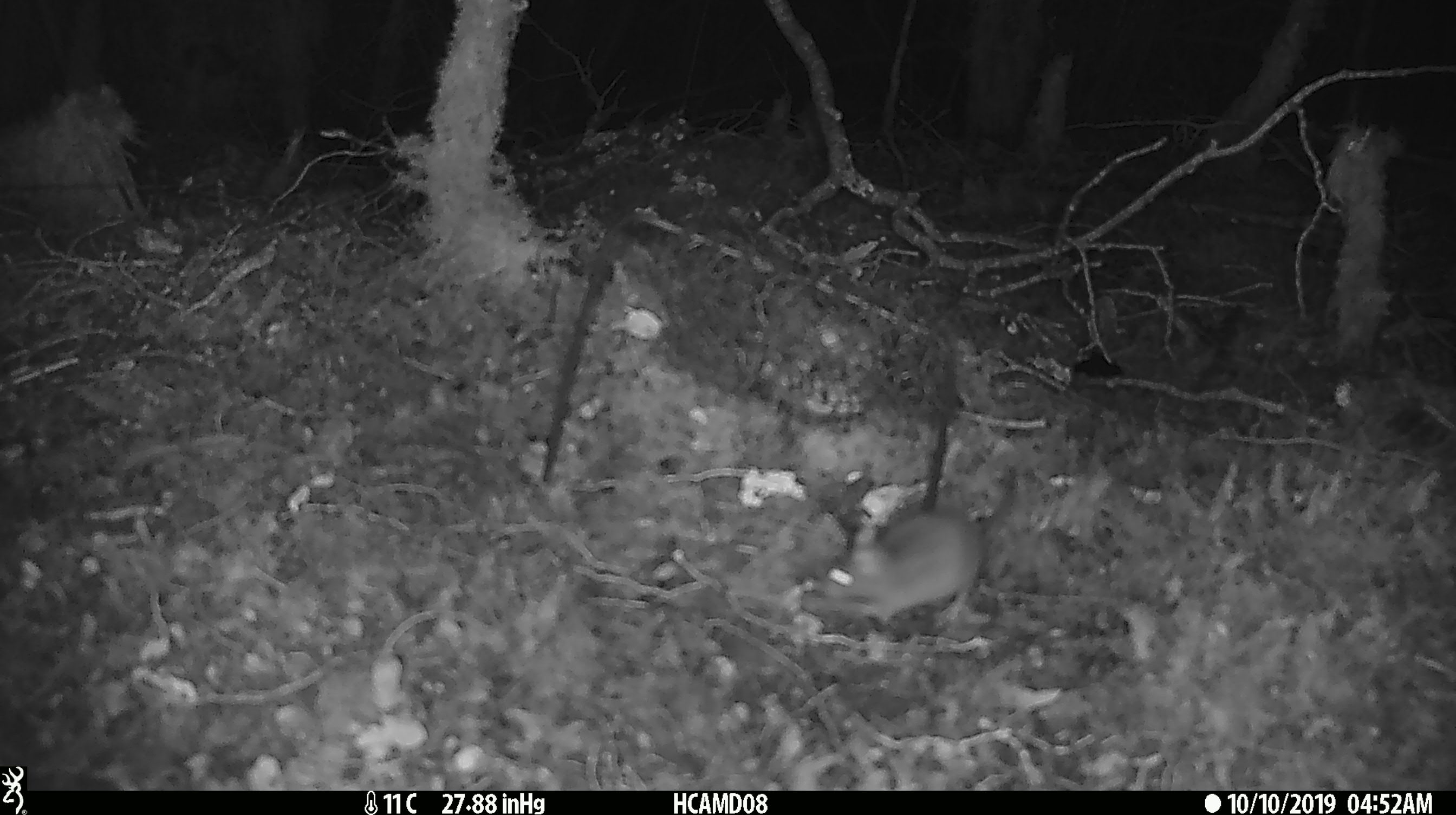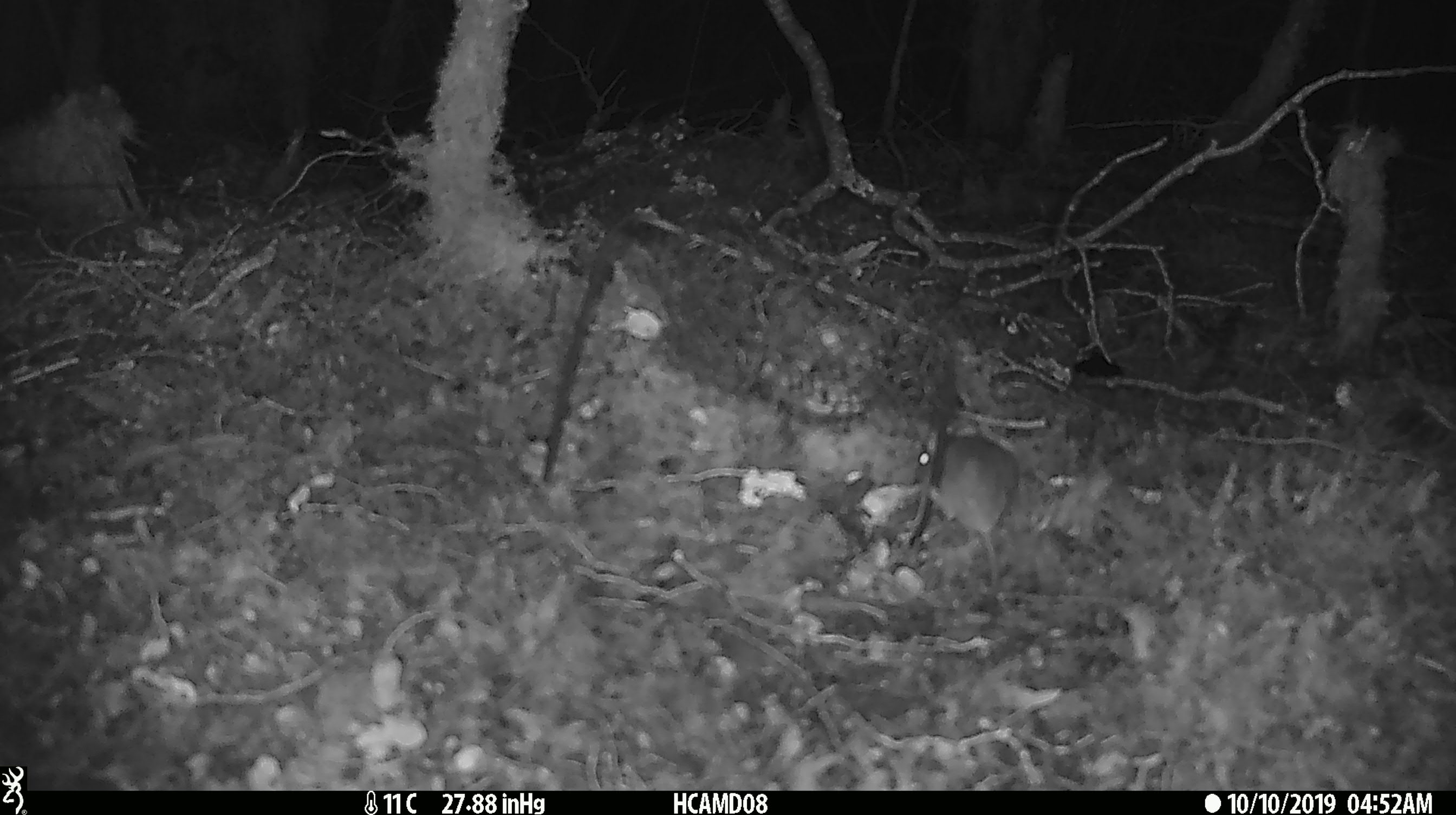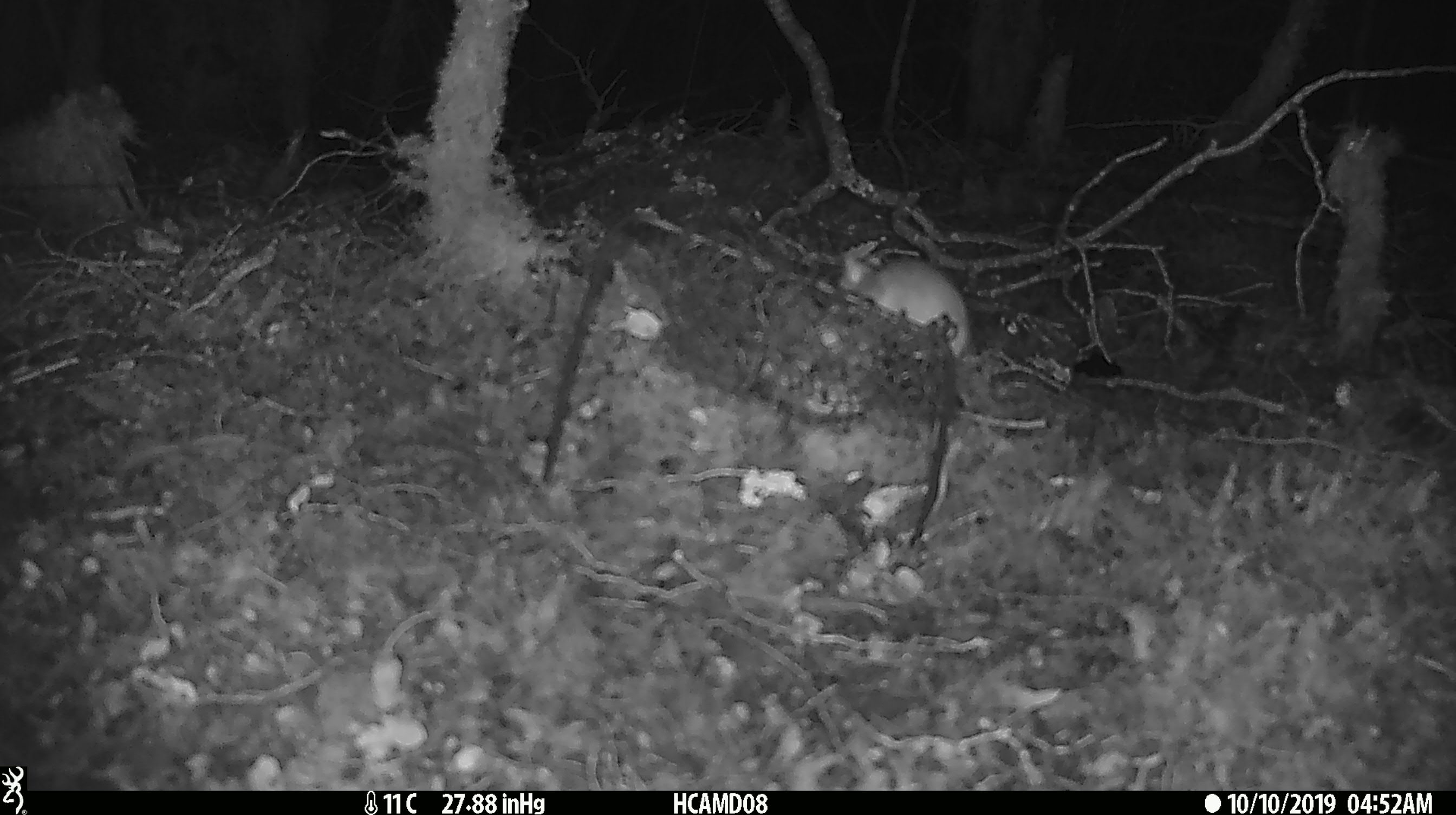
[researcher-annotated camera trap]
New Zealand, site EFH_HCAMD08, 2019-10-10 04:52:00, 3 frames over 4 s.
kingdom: Animalia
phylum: Chordata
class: Mammalia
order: Rodentia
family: Muridae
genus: Mus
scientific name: Mus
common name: mouse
Mouse (Mus).